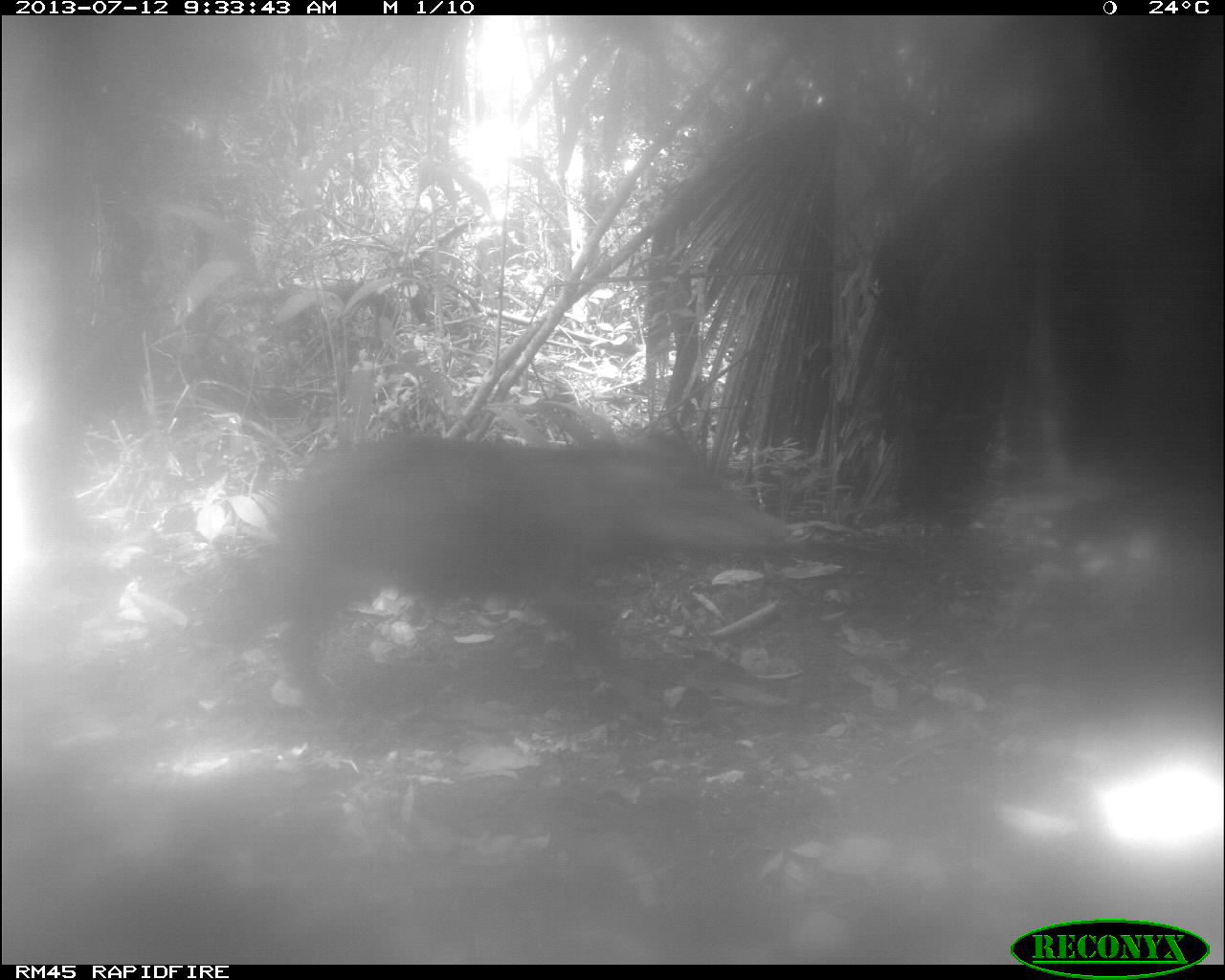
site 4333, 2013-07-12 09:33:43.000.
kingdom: Animalia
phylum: Chordata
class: Mammalia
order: Artiodactyla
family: Tayassuidae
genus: Tayassu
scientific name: Tayassu pecari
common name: white-lipped peccary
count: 2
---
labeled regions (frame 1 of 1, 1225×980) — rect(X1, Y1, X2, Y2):
tayassu pecari: rect(194, 424, 813, 731)